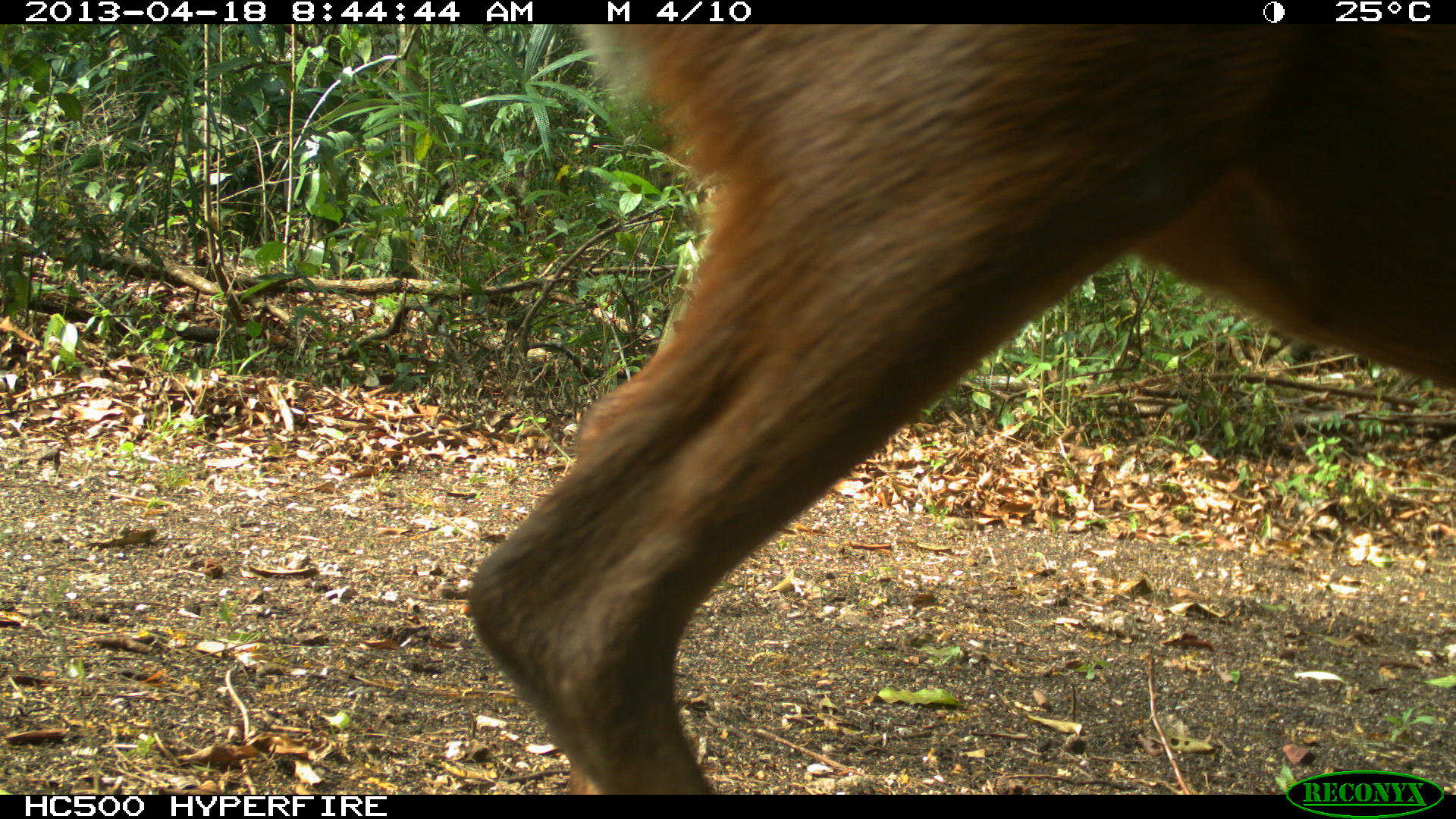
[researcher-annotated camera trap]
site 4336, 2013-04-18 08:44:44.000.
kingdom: Animalia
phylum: Chordata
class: Mammalia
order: Artiodactyla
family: Cervidae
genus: Mazama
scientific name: Mazama temama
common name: central american red brocket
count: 1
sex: female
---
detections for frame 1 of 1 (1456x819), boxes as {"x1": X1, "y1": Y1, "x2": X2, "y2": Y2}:
mazama temama: {"x1": 458, "y1": 19, "x2": 1456, "y2": 789}